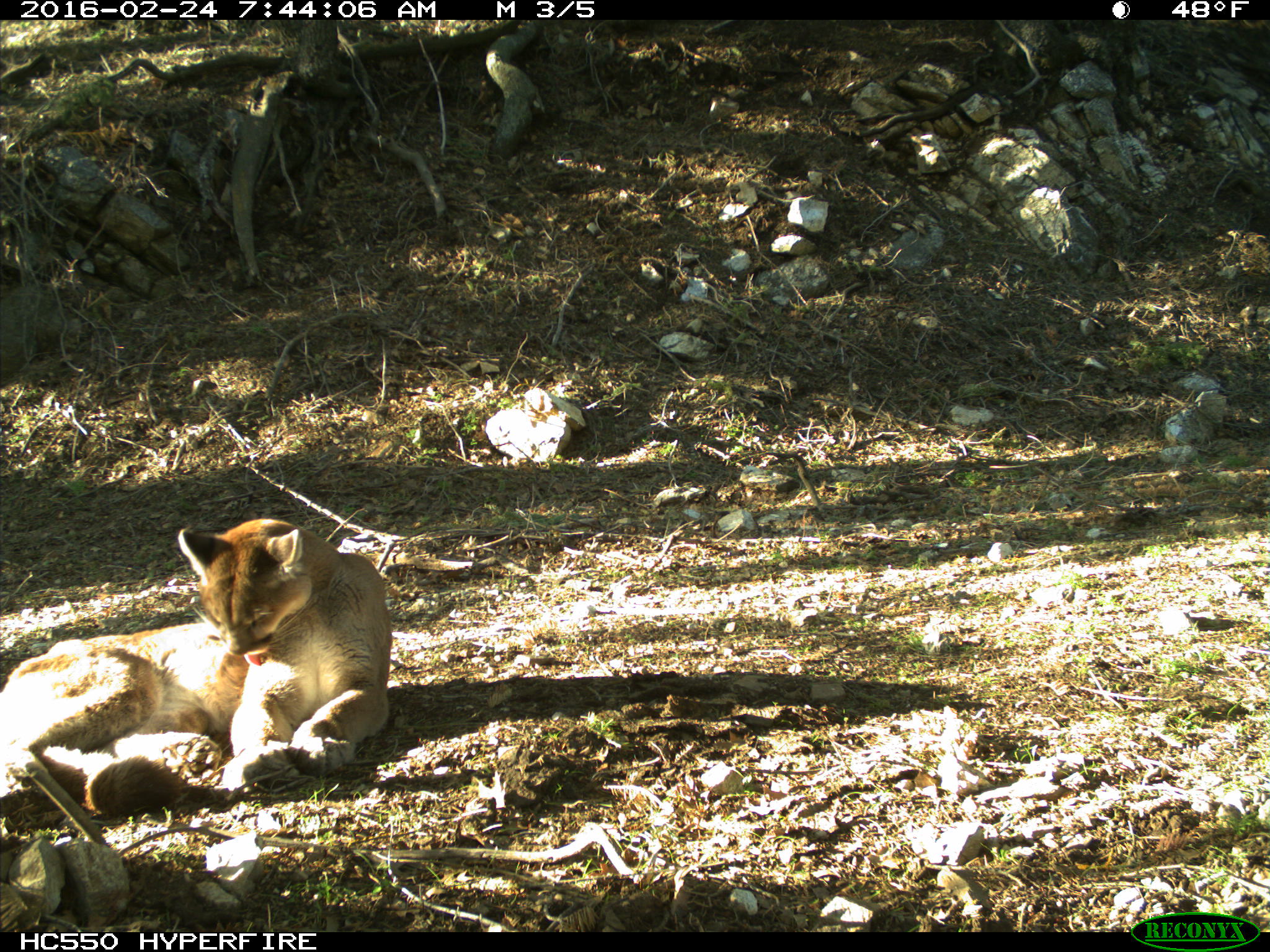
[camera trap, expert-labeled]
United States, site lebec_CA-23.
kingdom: Animalia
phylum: Chordata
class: Mammalia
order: Carnivora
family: Felidae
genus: Puma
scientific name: Puma concolor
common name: mountain lion